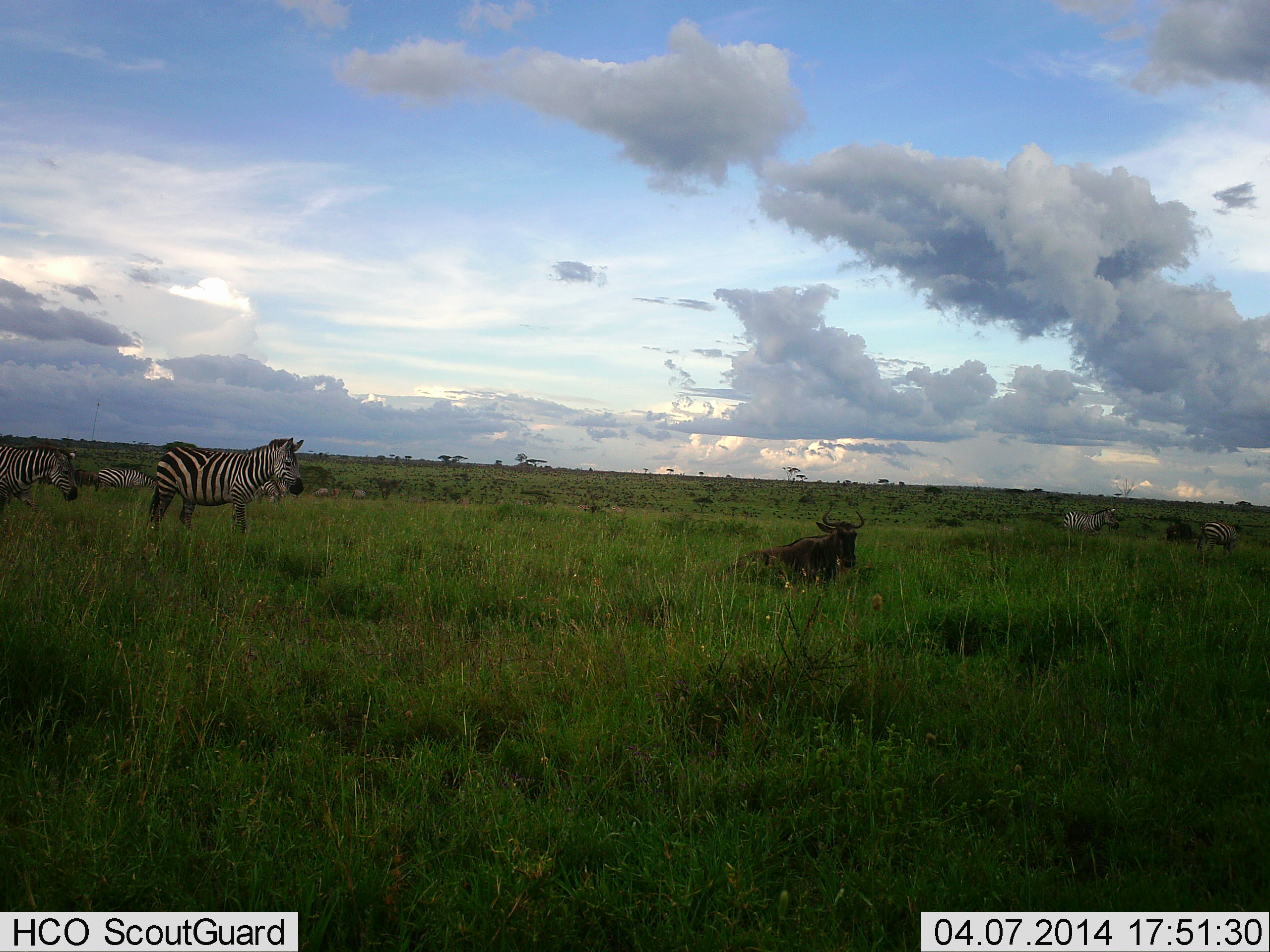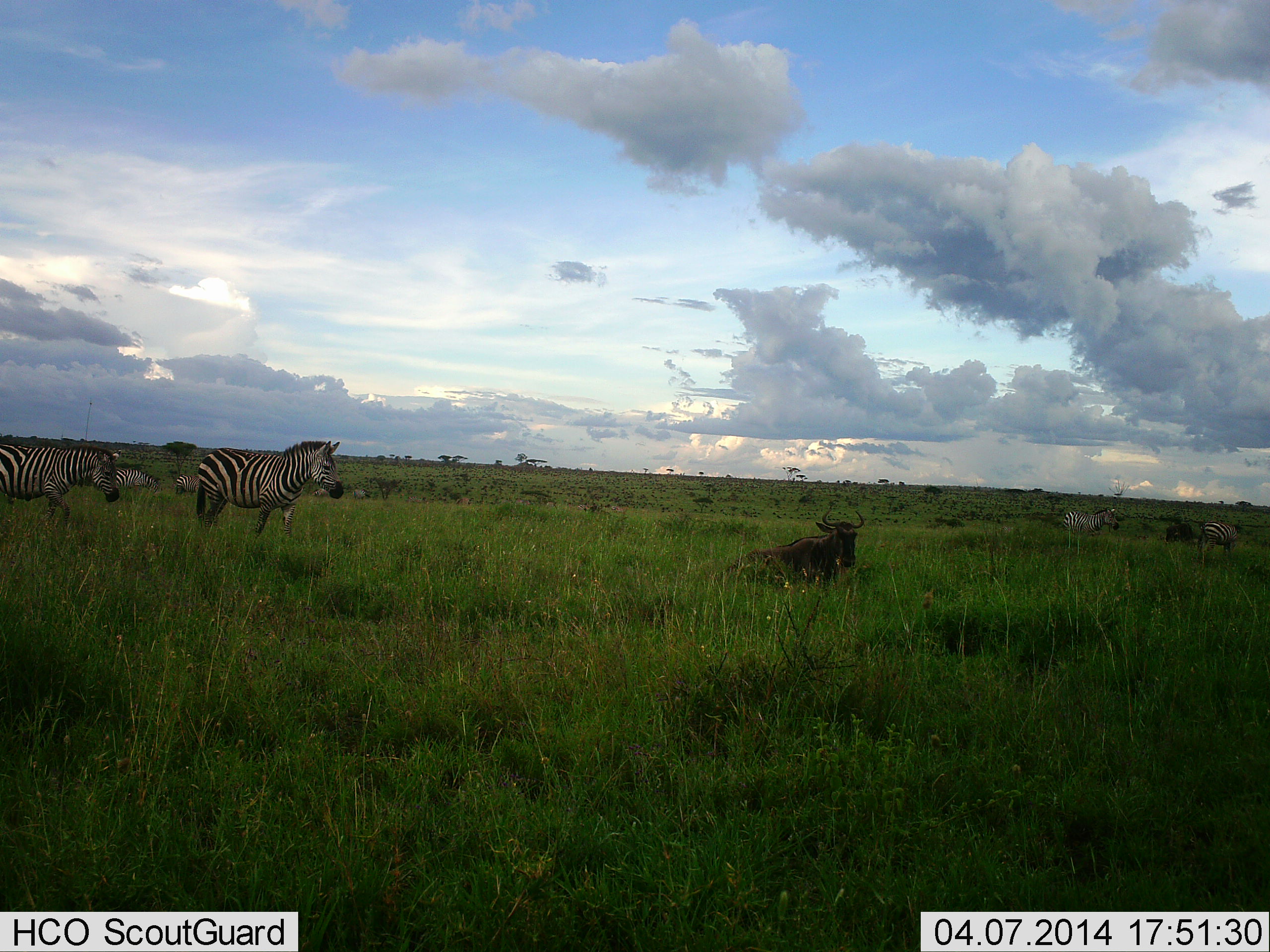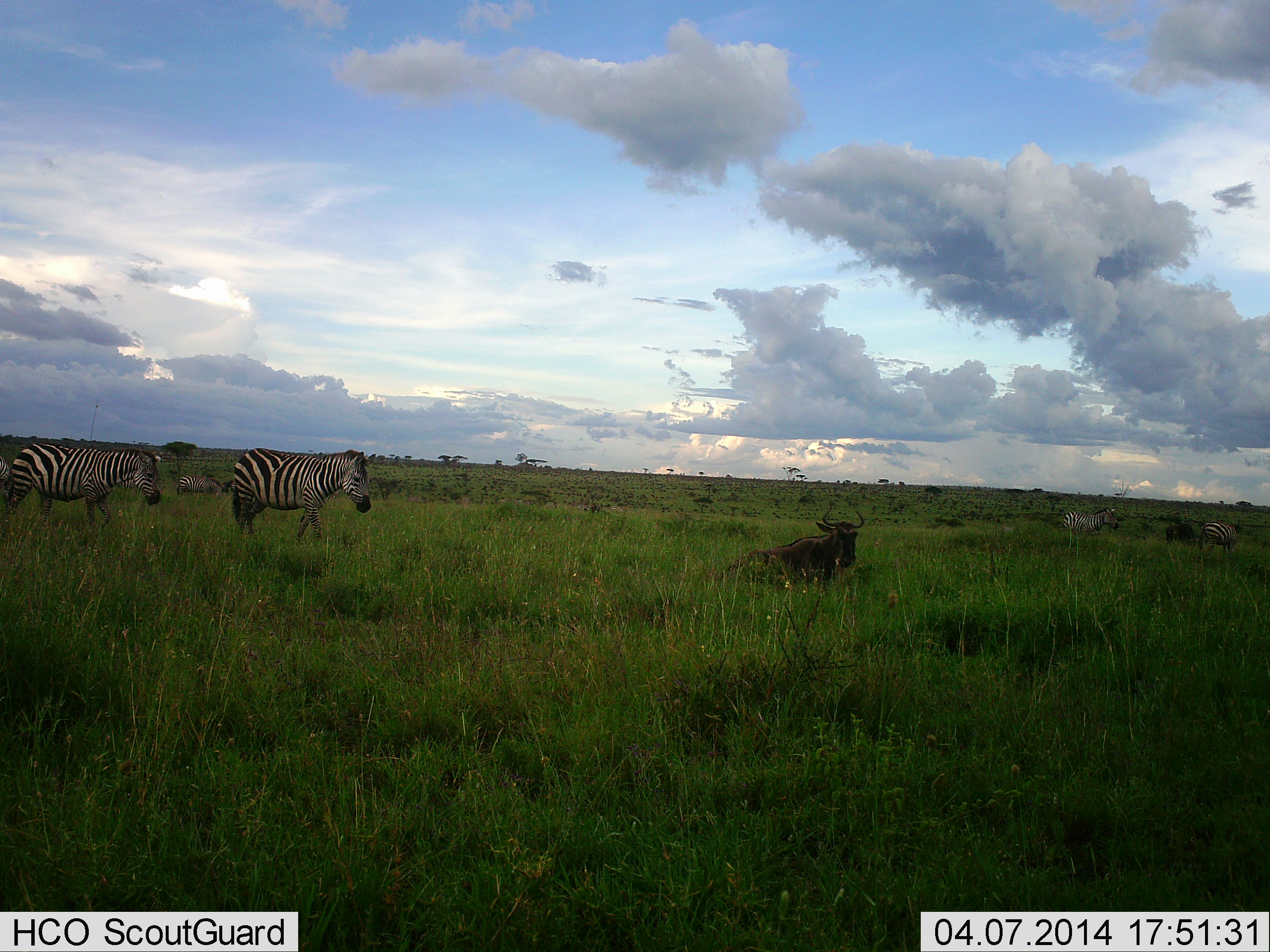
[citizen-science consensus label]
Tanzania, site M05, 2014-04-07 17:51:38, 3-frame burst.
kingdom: Animalia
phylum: Chordata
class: Mammalia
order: Artiodactyla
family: Bovidae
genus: Connochaetes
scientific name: Connochaetes taurinus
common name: blue wildebeest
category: wildebeest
Wildebeest (blue wildebeest) (Connochaetes taurinus), count 1. Behavior (volunteer vote fractions): standing 0%, resting 100%, moving 10%, interacting 0%. Young present (vote fraction): 0%. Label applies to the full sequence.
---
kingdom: Animalia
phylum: Chordata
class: Mammalia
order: Perissodactyla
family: Equidae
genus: Equus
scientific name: Equus quagga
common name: plains zebra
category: zebra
Zebra (plains zebra) (Equus quagga), count 6. Behavior (volunteer vote fractions): standing 50%, resting 10%, moving 70%, interacting 0%. Young present (vote fraction): 0%. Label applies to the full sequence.